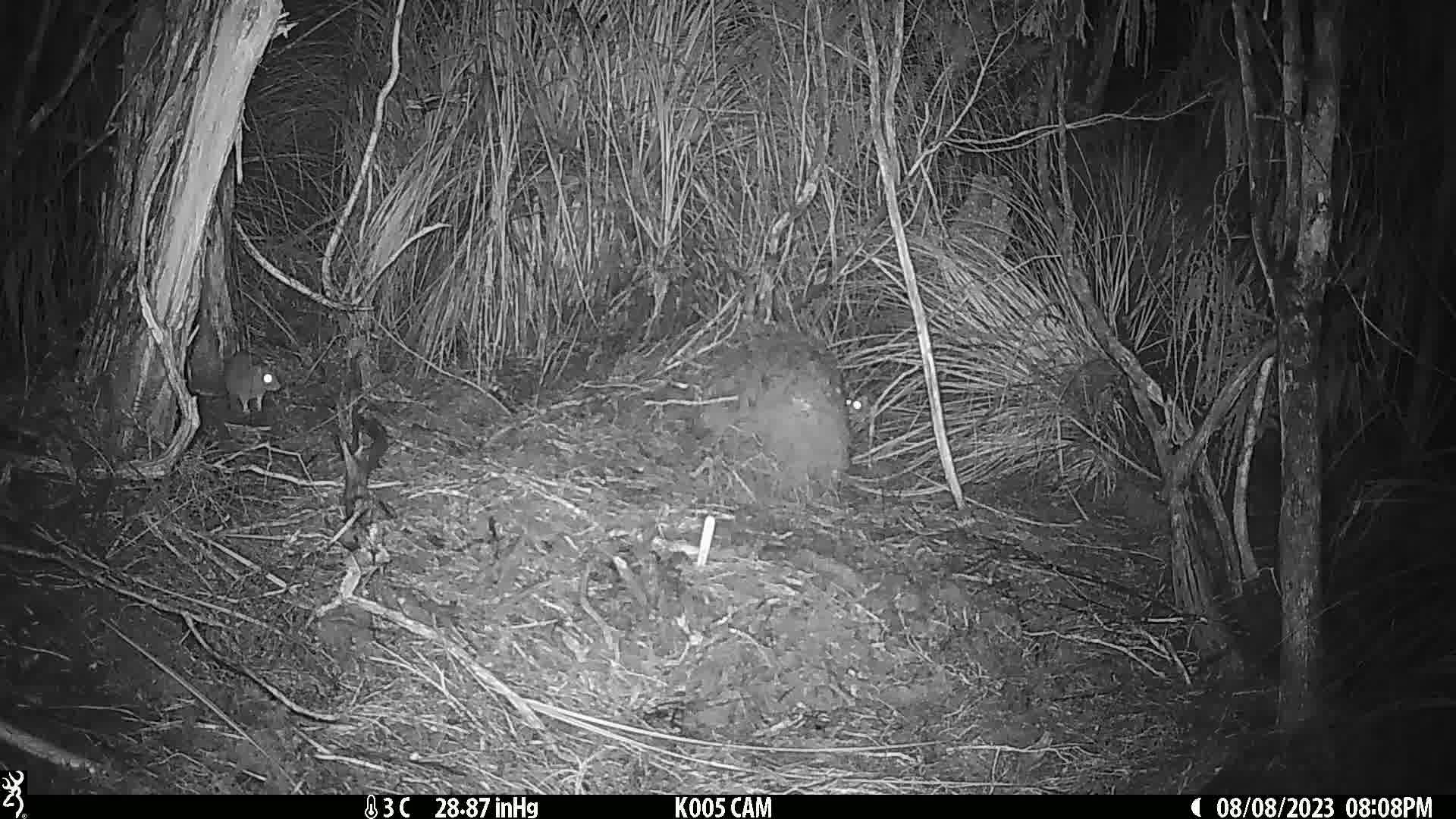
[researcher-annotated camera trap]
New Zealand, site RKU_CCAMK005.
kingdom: Animalia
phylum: Chordata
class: Mammalia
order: Rodentia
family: Muridae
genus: Rattus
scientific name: Rattus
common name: rat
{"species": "rat (Rattus)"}